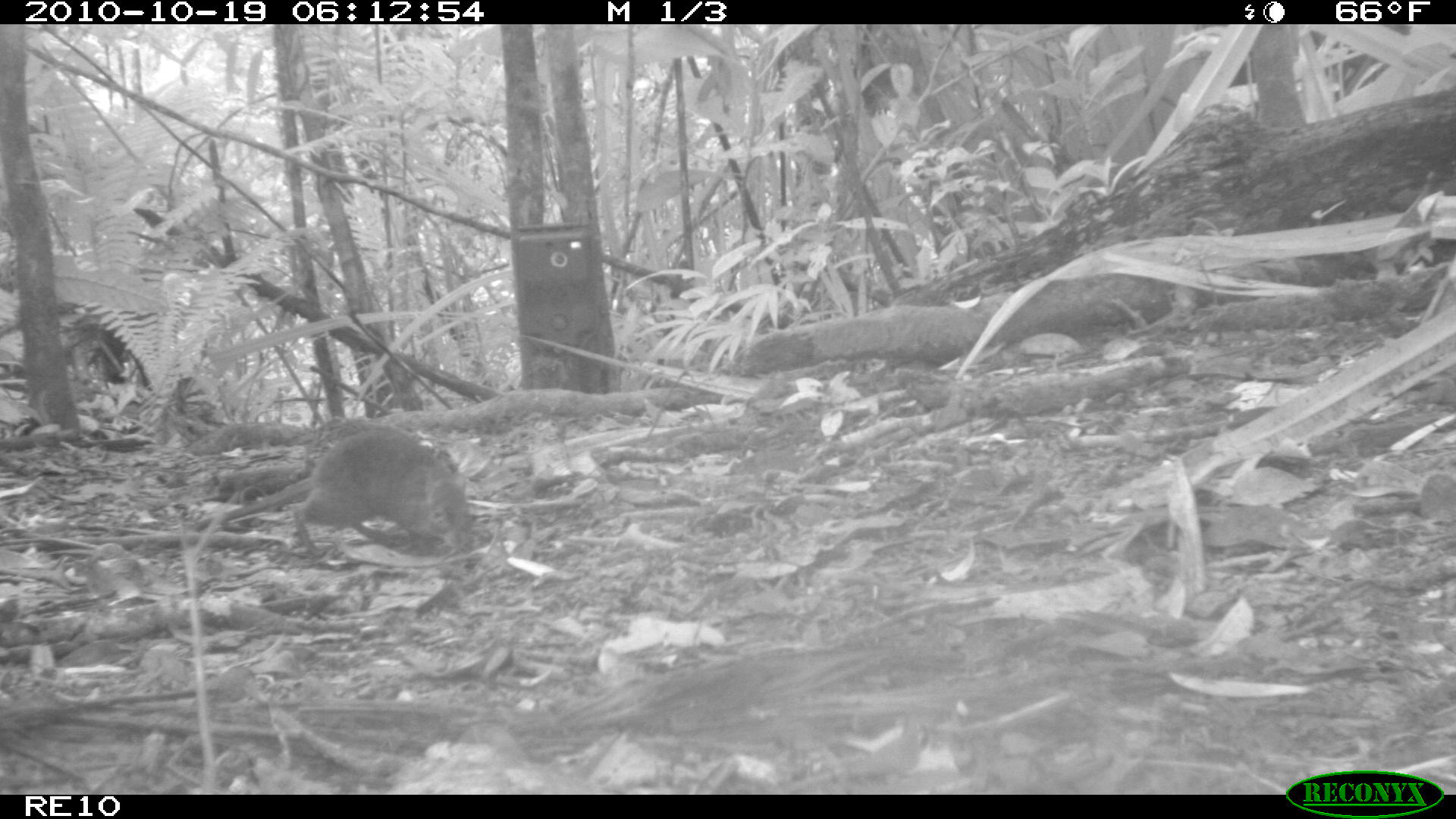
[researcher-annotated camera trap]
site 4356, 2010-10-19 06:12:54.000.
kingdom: Animalia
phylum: Chordata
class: Mammalia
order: Rodentia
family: Muridae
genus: Rattus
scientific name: Rattus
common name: rodent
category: unknown rat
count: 1